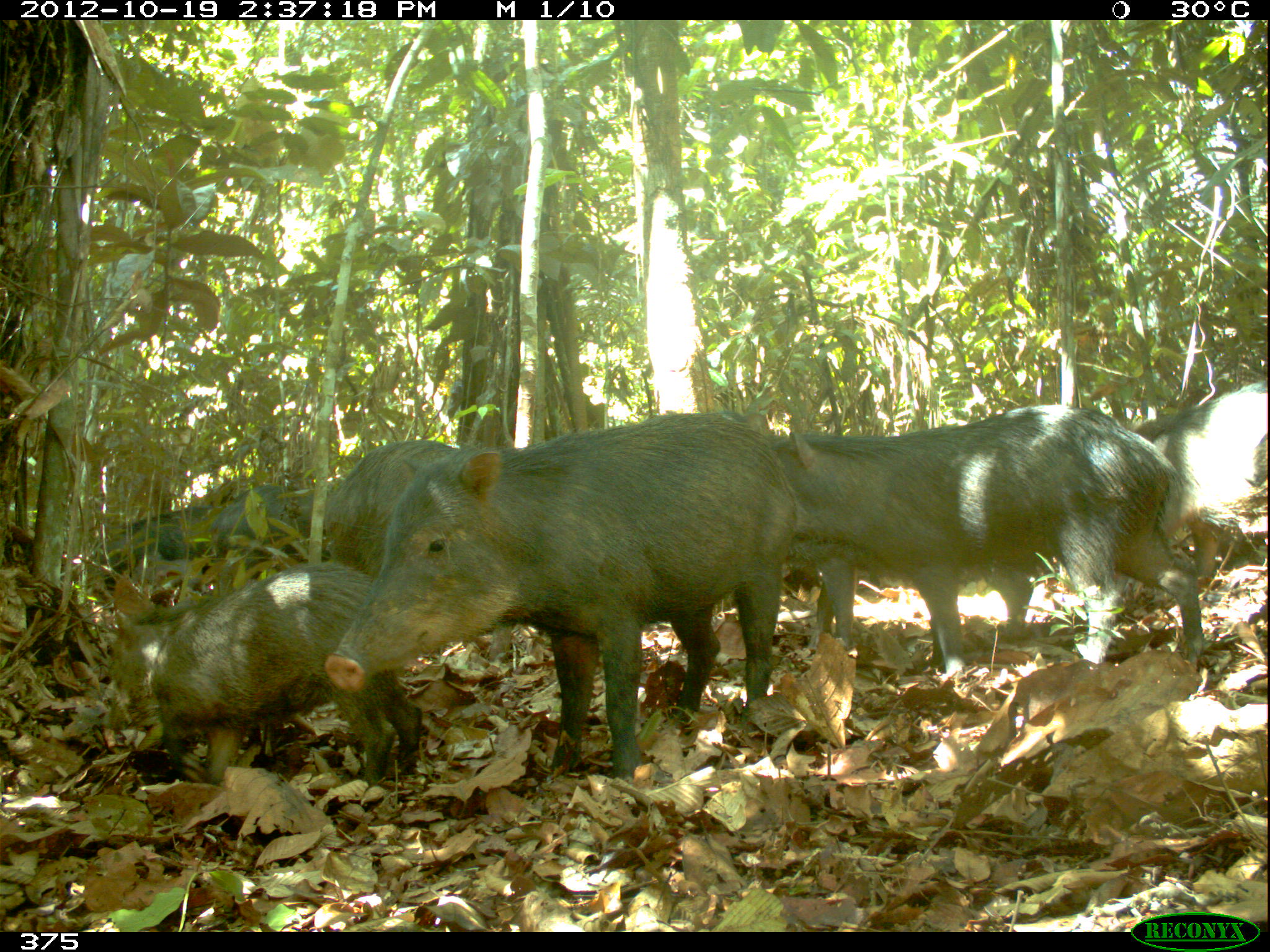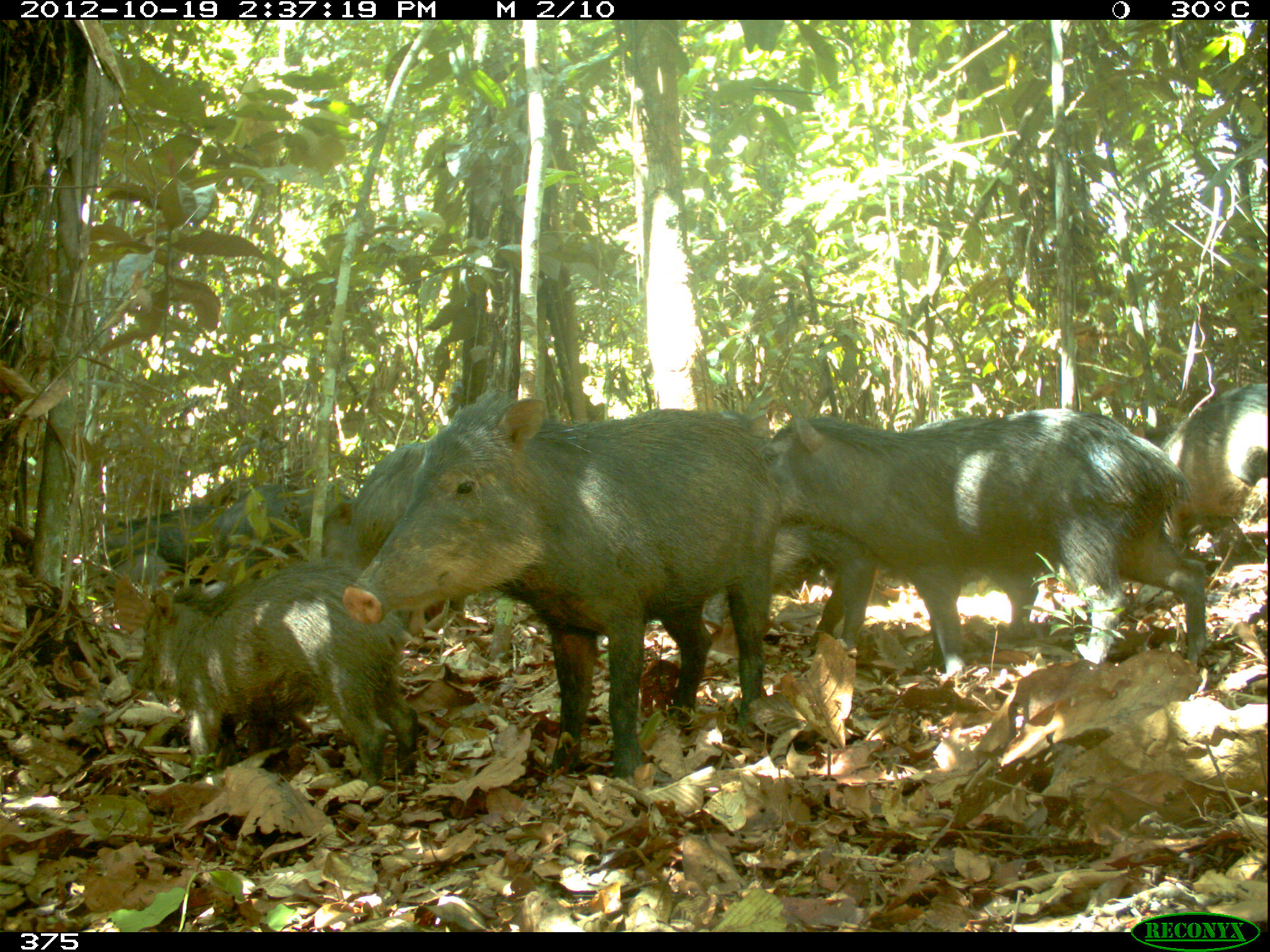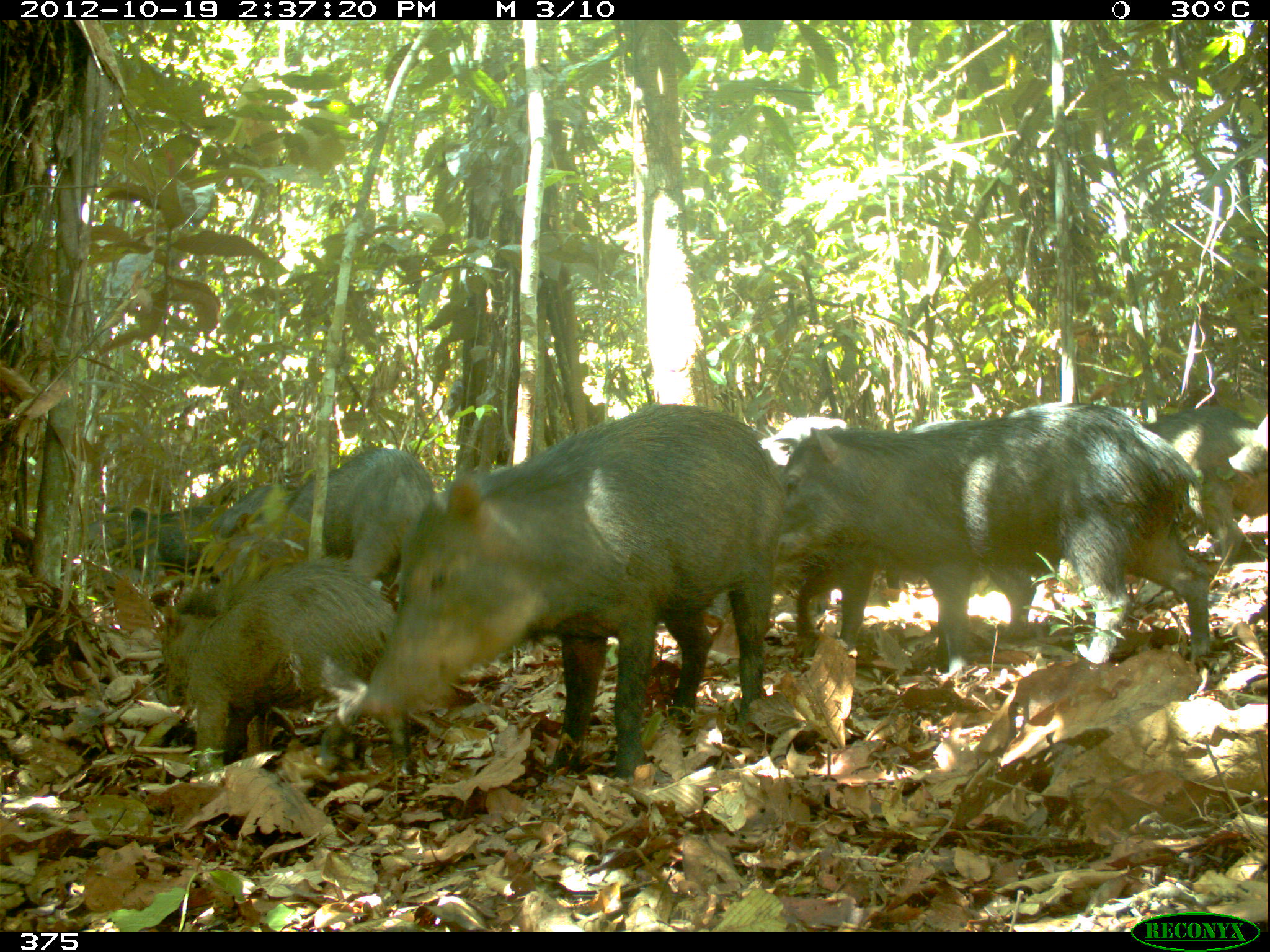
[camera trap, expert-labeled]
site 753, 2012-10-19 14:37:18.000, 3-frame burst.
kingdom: Animalia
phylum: Chordata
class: Mammalia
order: Artiodactyla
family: Tayassuidae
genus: Tayassu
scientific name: Tayassu pecari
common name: white-lipped peccary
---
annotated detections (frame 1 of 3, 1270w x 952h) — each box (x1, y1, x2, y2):
tayassu pecari: (323, 409, 802, 780); (771, 403, 1204, 666); (147, 559, 424, 780); (93, 481, 316, 597); (1134, 376, 1267, 570); (322, 438, 460, 578)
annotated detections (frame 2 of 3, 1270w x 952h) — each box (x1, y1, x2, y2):
tayassu pecari: (336, 392, 784, 780); (771, 403, 1202, 666); (147, 577, 411, 780); (93, 481, 316, 597); (1152, 376, 1267, 570); (322, 438, 424, 567)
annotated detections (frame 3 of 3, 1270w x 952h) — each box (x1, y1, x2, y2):
tayassu pecari: (349, 400, 786, 780); (774, 403, 1211, 664); (157, 557, 411, 769); (218, 438, 432, 580); (1139, 400, 1252, 557); (108, 481, 294, 575); (1225, 407, 1270, 486)